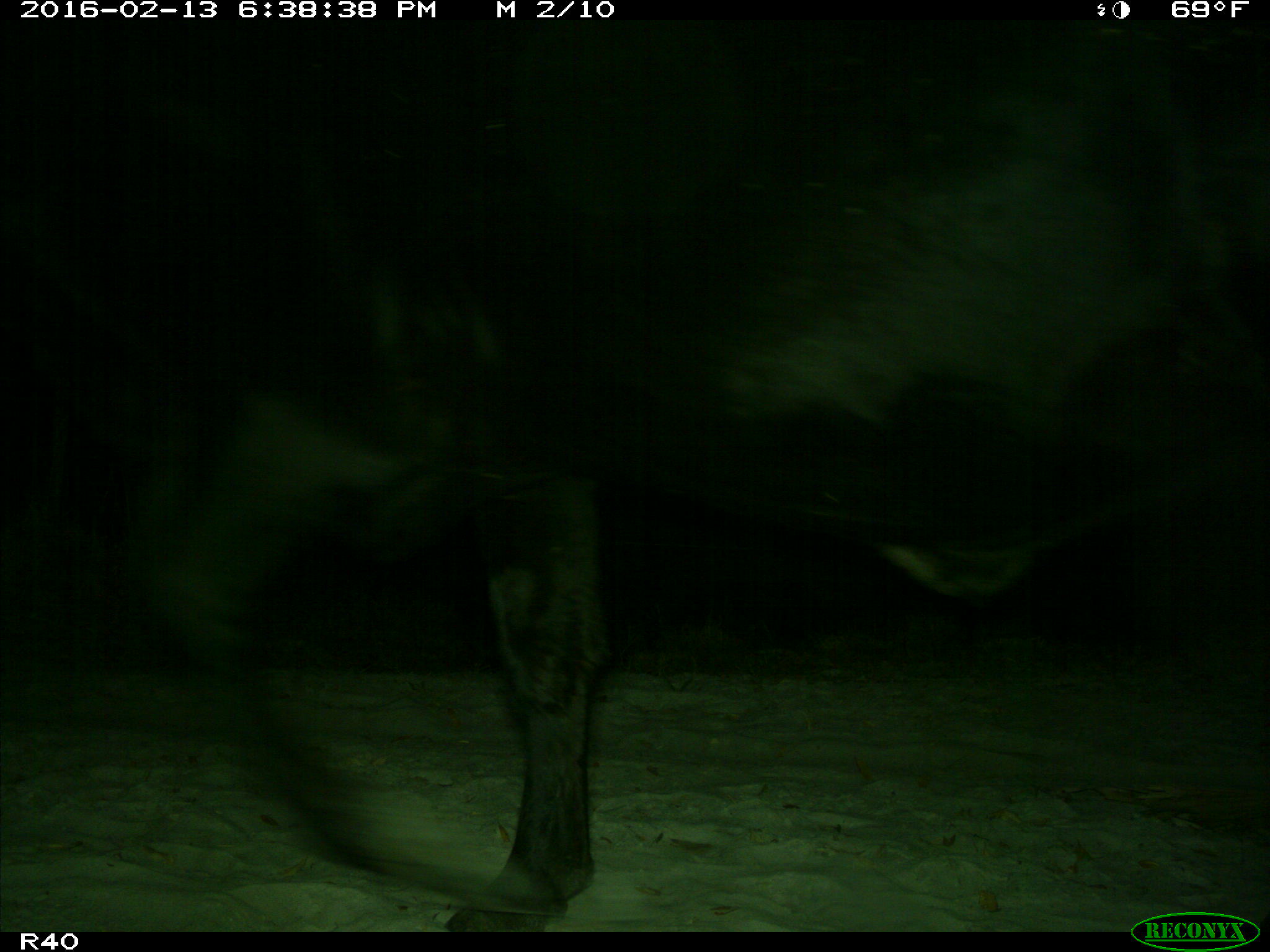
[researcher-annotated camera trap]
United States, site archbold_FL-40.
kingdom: Animalia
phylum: Chordata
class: Mammalia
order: Artiodactyla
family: Bovidae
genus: Bos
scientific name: Bos taurus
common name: domestic cow